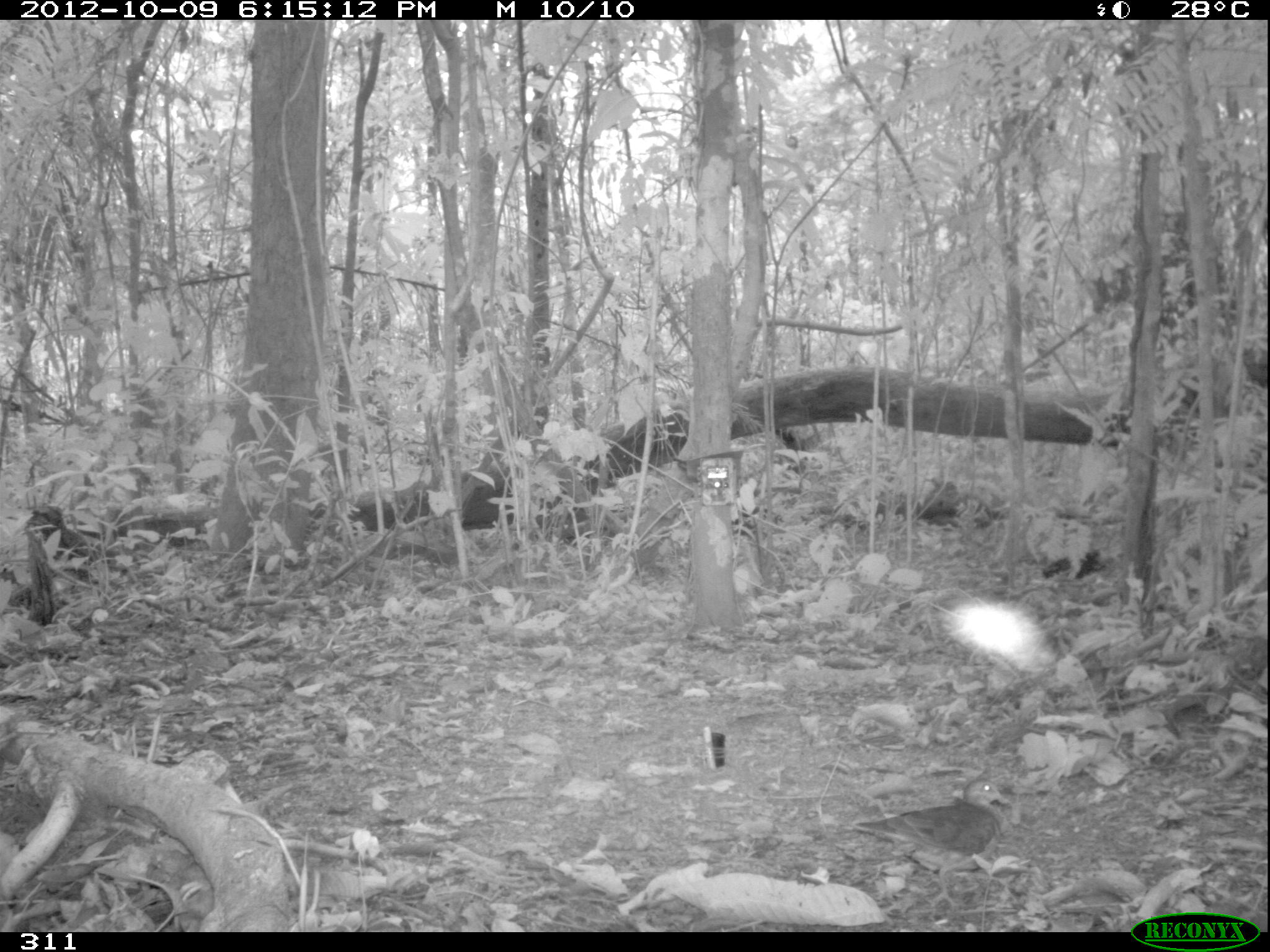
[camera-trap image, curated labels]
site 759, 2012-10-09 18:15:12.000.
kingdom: Animalia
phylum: Chordata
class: Aves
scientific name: Aves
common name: bird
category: unknown bird